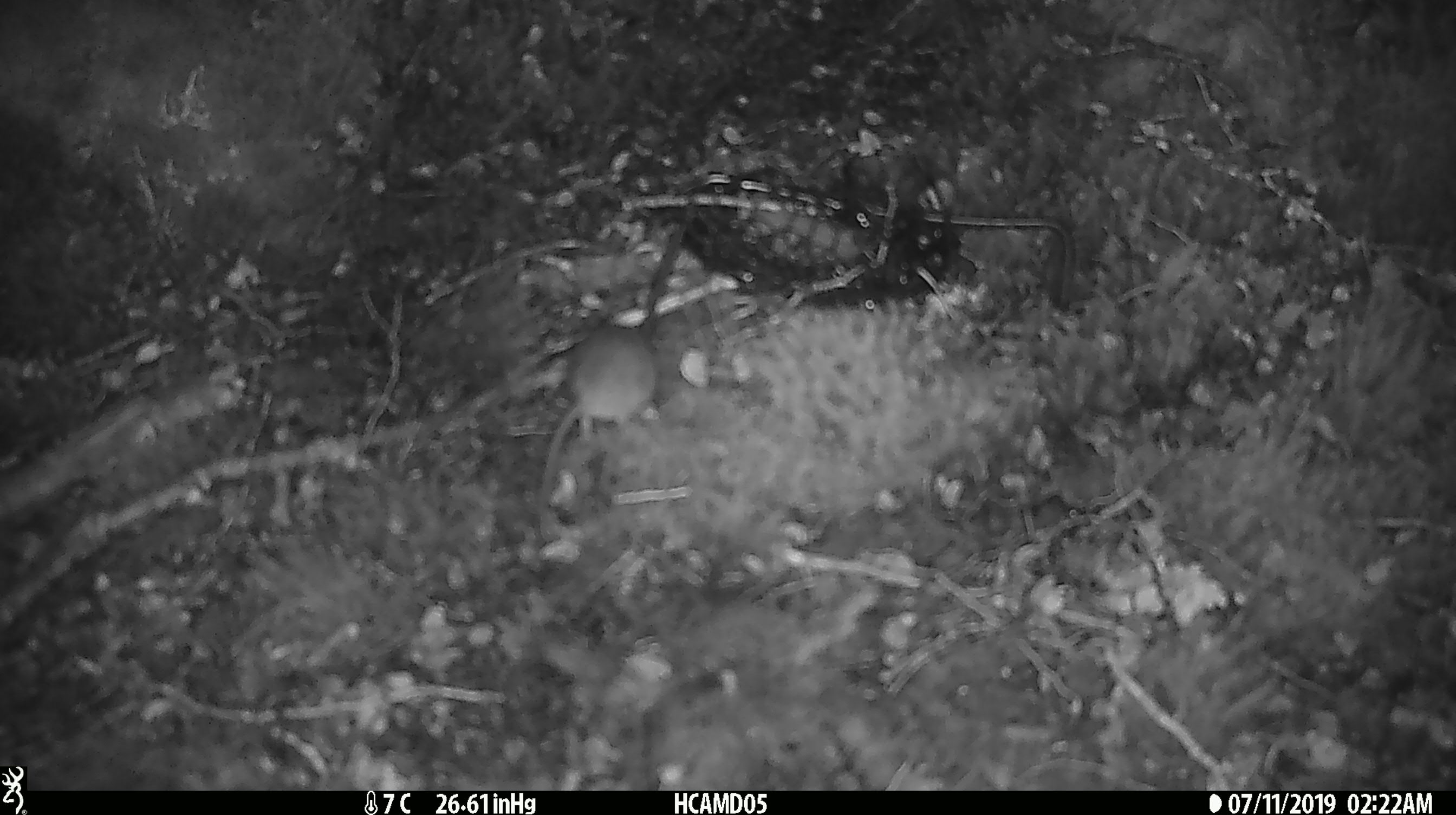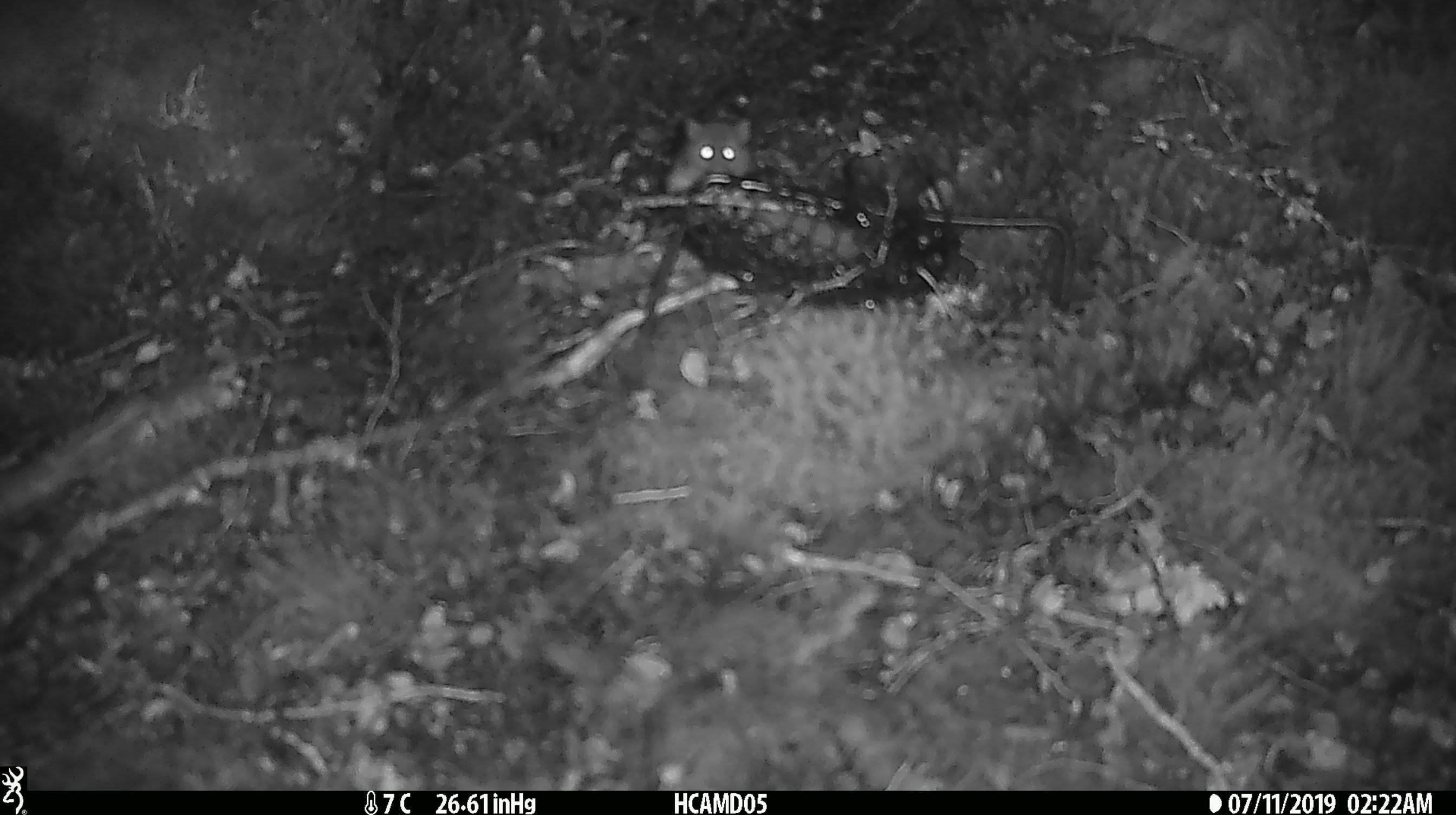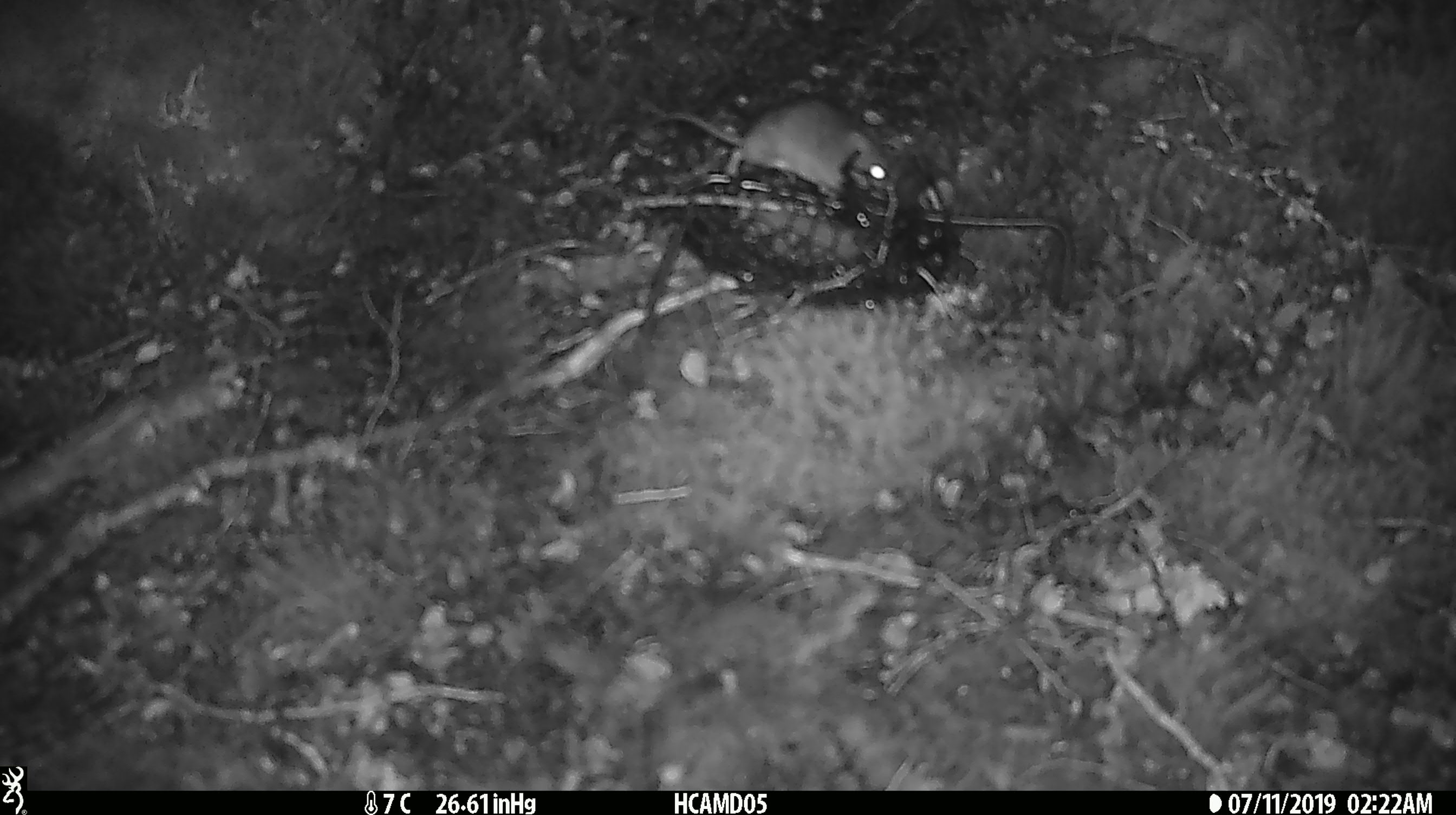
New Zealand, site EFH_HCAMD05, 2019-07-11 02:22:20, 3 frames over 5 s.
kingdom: Animalia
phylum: Chordata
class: Mammalia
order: Rodentia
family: Muridae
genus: Mus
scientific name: Mus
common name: mouse